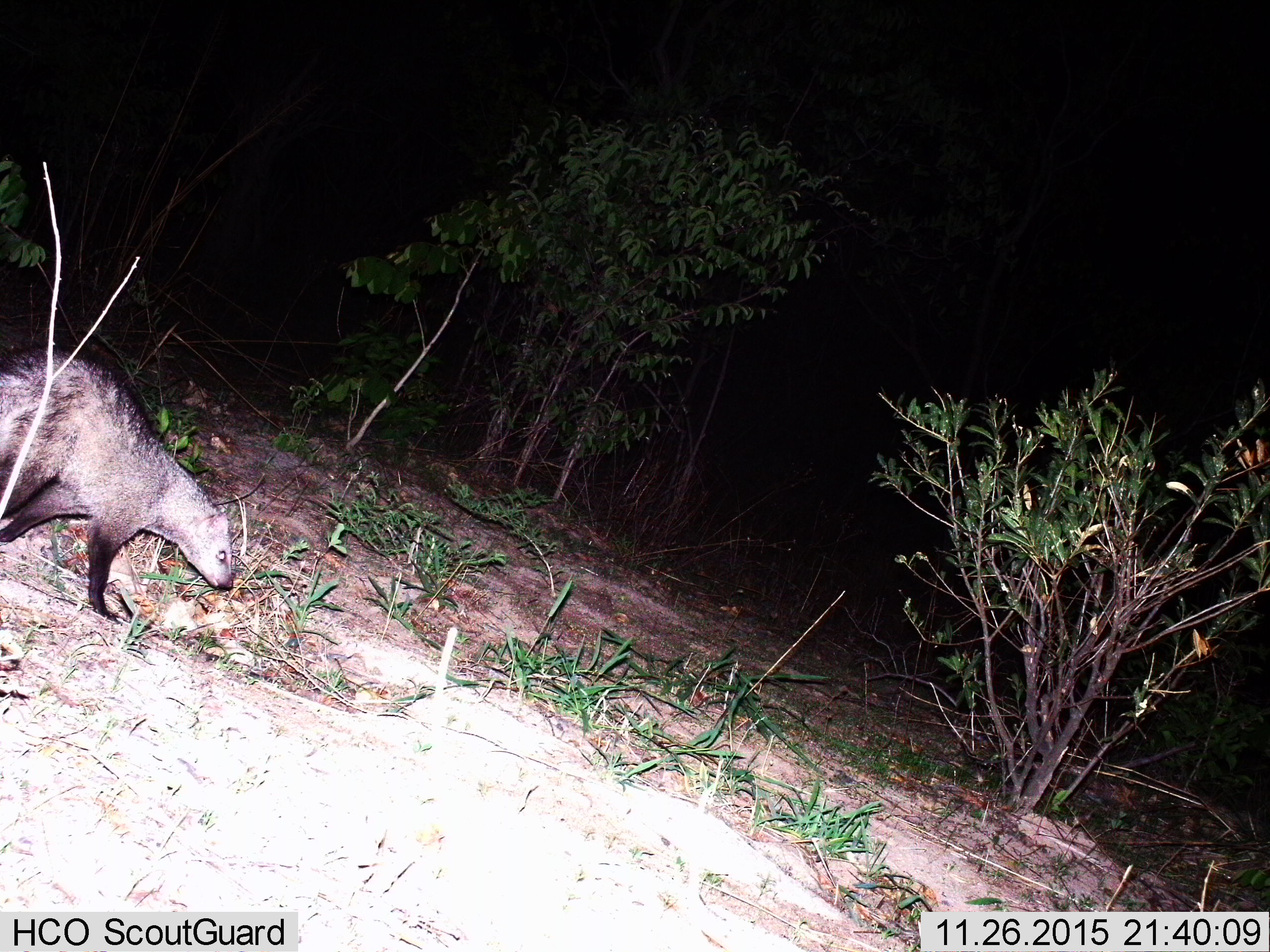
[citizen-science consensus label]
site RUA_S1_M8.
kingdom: Animalia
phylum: Chordata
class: Mammalia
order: Carnivora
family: Herpestidae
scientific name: Herpestidae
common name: mongoose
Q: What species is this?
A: Mongoose (Herpestidae).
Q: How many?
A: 1.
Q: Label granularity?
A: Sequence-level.